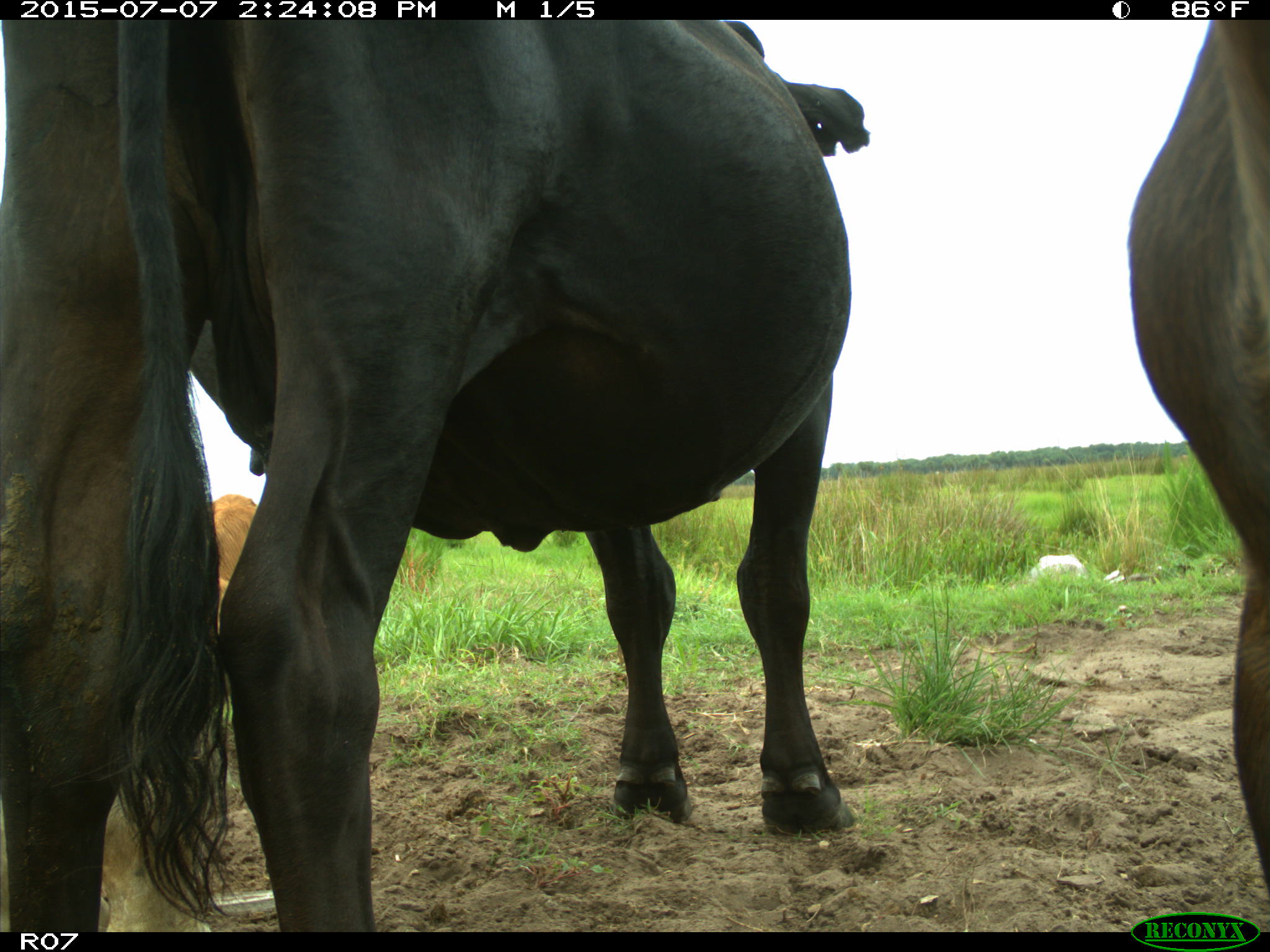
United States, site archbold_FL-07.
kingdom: Animalia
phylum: Chordata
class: Mammalia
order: Artiodactyla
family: Bovidae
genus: Bos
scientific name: Bos taurus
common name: domestic cow